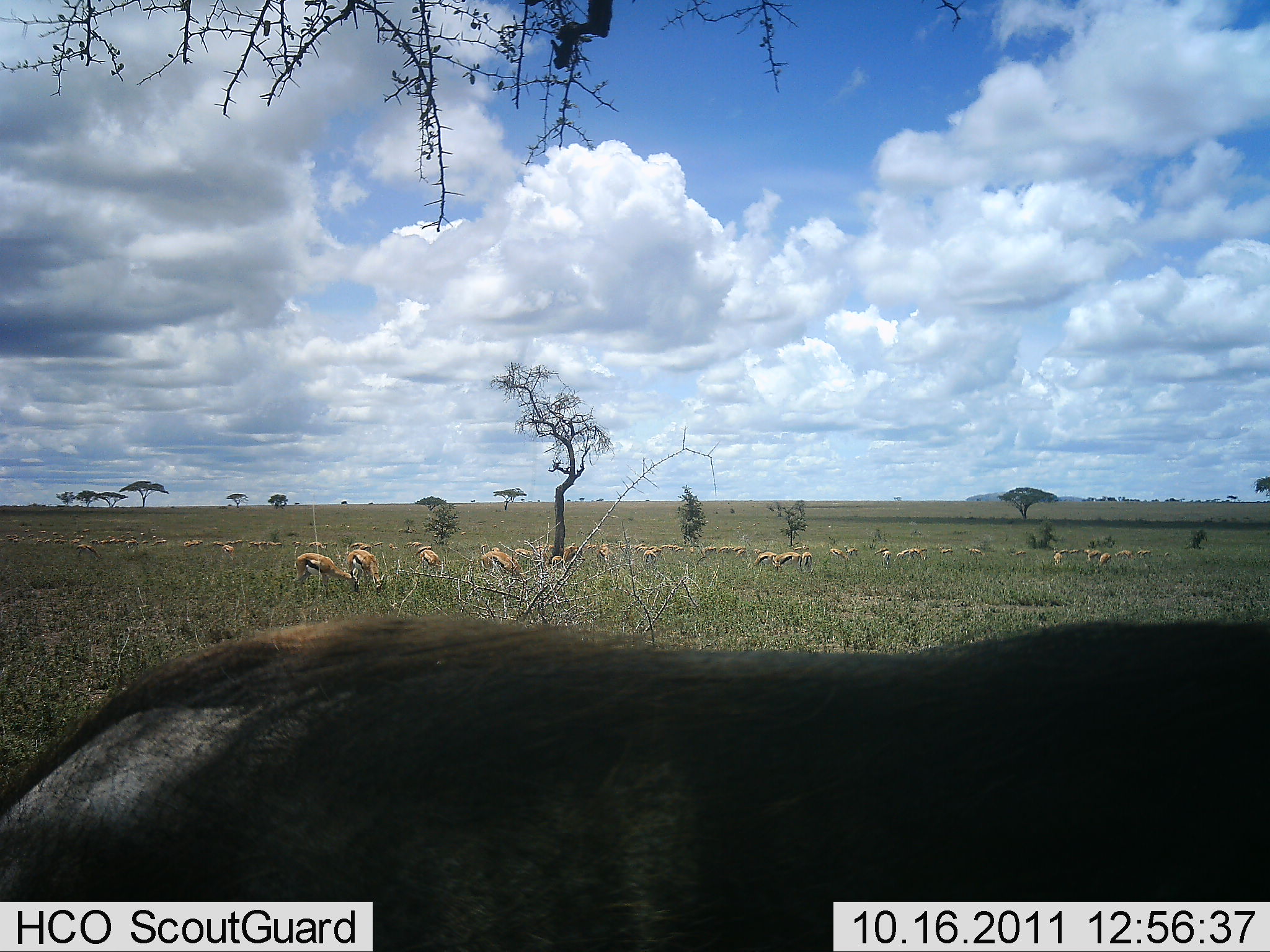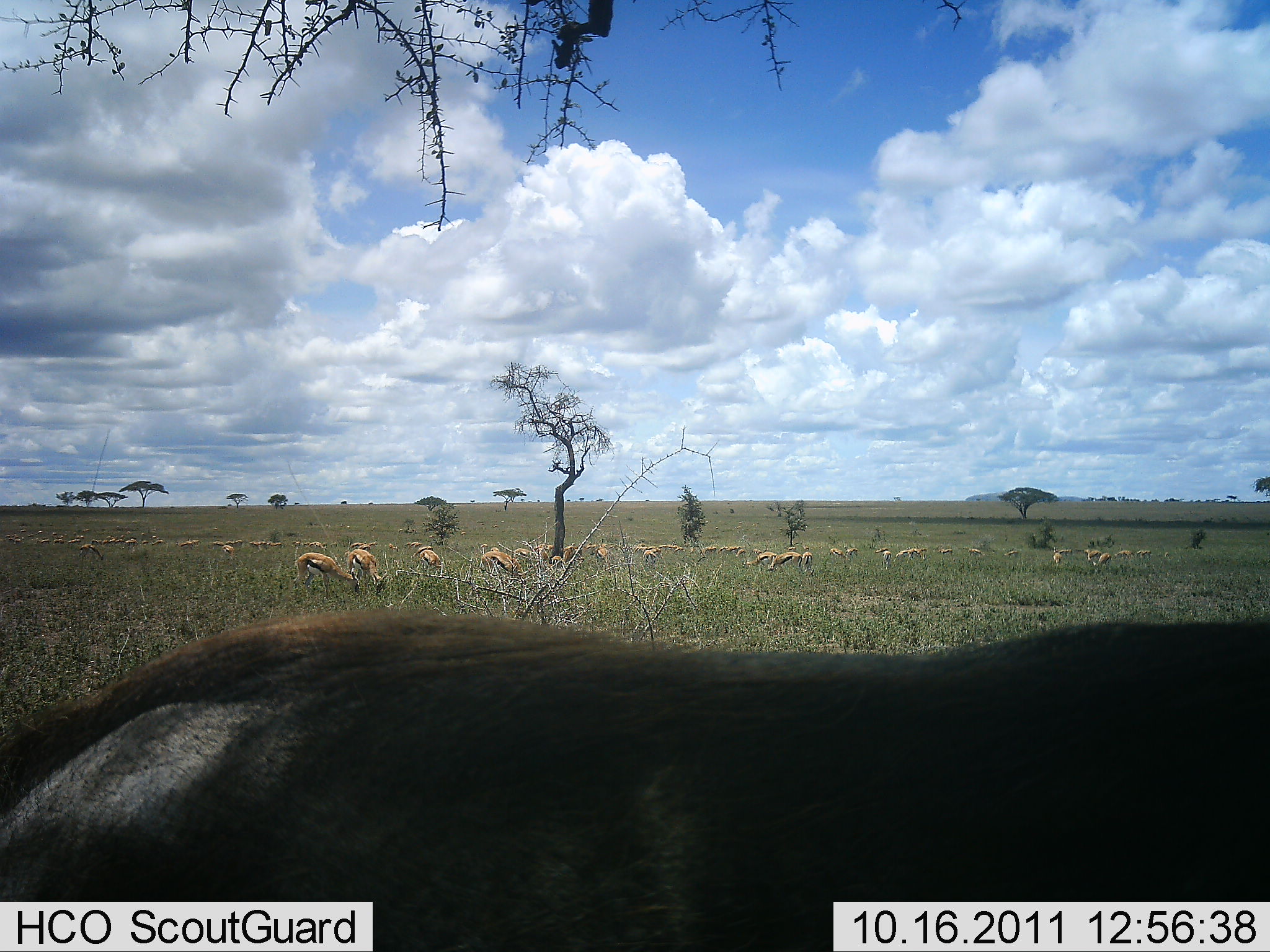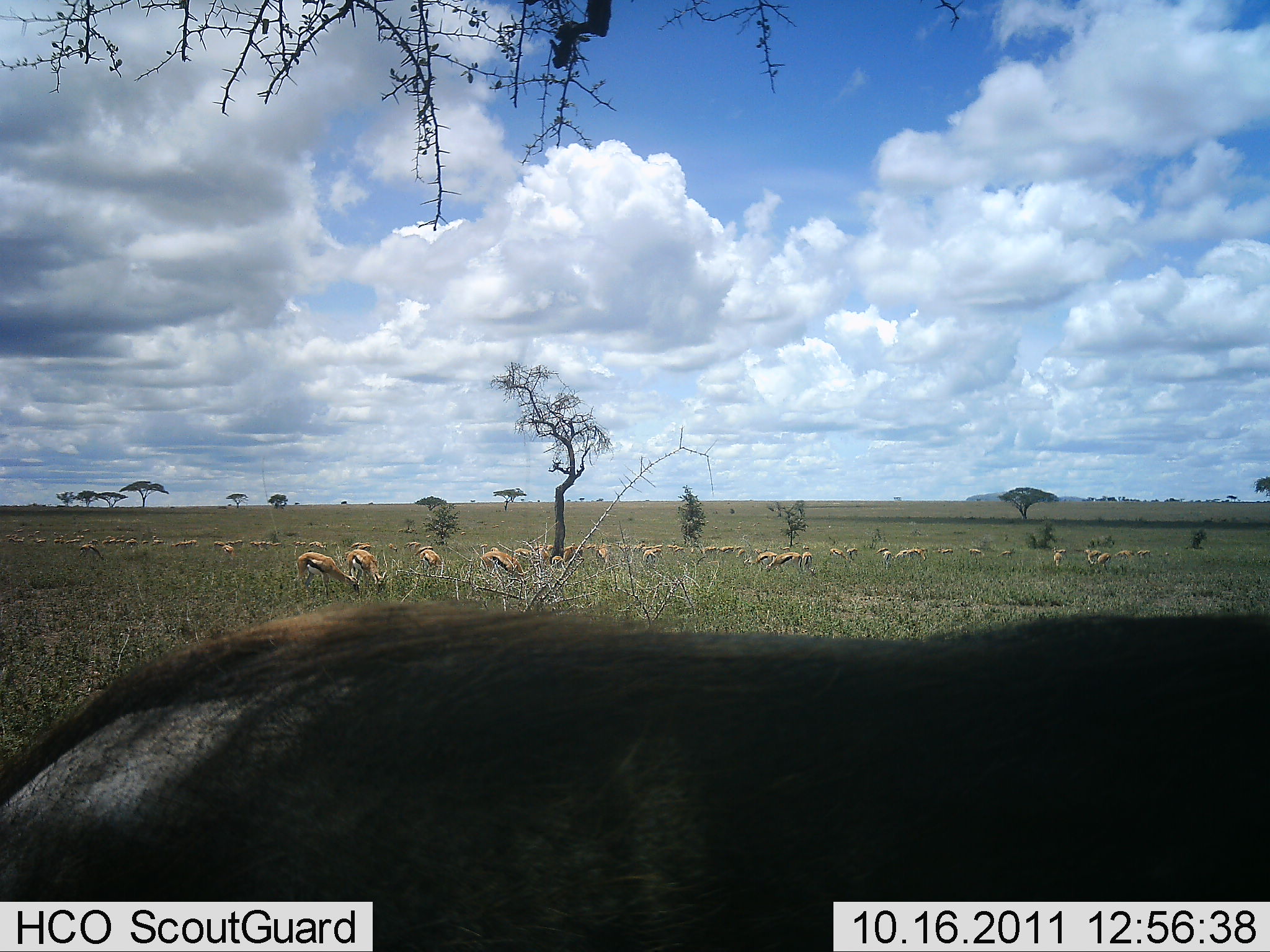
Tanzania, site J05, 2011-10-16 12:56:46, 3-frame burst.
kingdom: Animalia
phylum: Chordata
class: Mammalia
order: Artiodactyla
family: Bovidae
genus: Eudorcas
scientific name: Eudorcas thomsonii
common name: thomson's gazelle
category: gazellethomsons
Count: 11-50.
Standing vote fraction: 50%.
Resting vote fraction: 0%.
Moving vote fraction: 10%.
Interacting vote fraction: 0%.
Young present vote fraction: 0%.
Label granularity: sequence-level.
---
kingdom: Animalia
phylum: Chordata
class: Mammalia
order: Artiodactyla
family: Suidae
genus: Phacochoerus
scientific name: Phacochoerus africanus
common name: warthog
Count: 1.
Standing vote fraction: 75%.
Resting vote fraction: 25%.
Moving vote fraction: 0%.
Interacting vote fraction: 0%.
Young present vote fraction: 0%.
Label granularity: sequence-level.